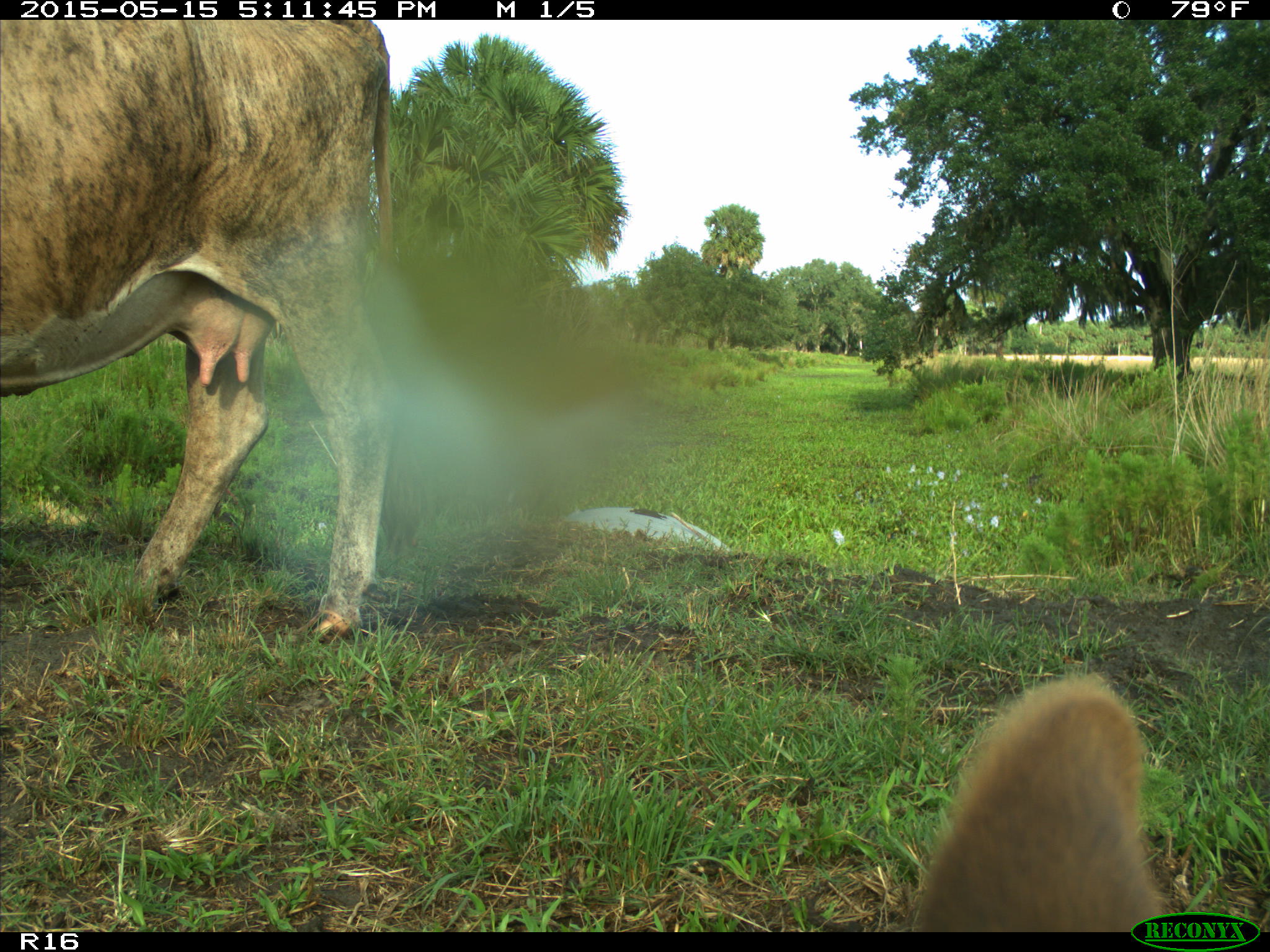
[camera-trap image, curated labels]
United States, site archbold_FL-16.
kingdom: Animalia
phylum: Chordata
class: Mammalia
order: Artiodactyla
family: Bovidae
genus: Bos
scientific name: Bos taurus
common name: domestic cow